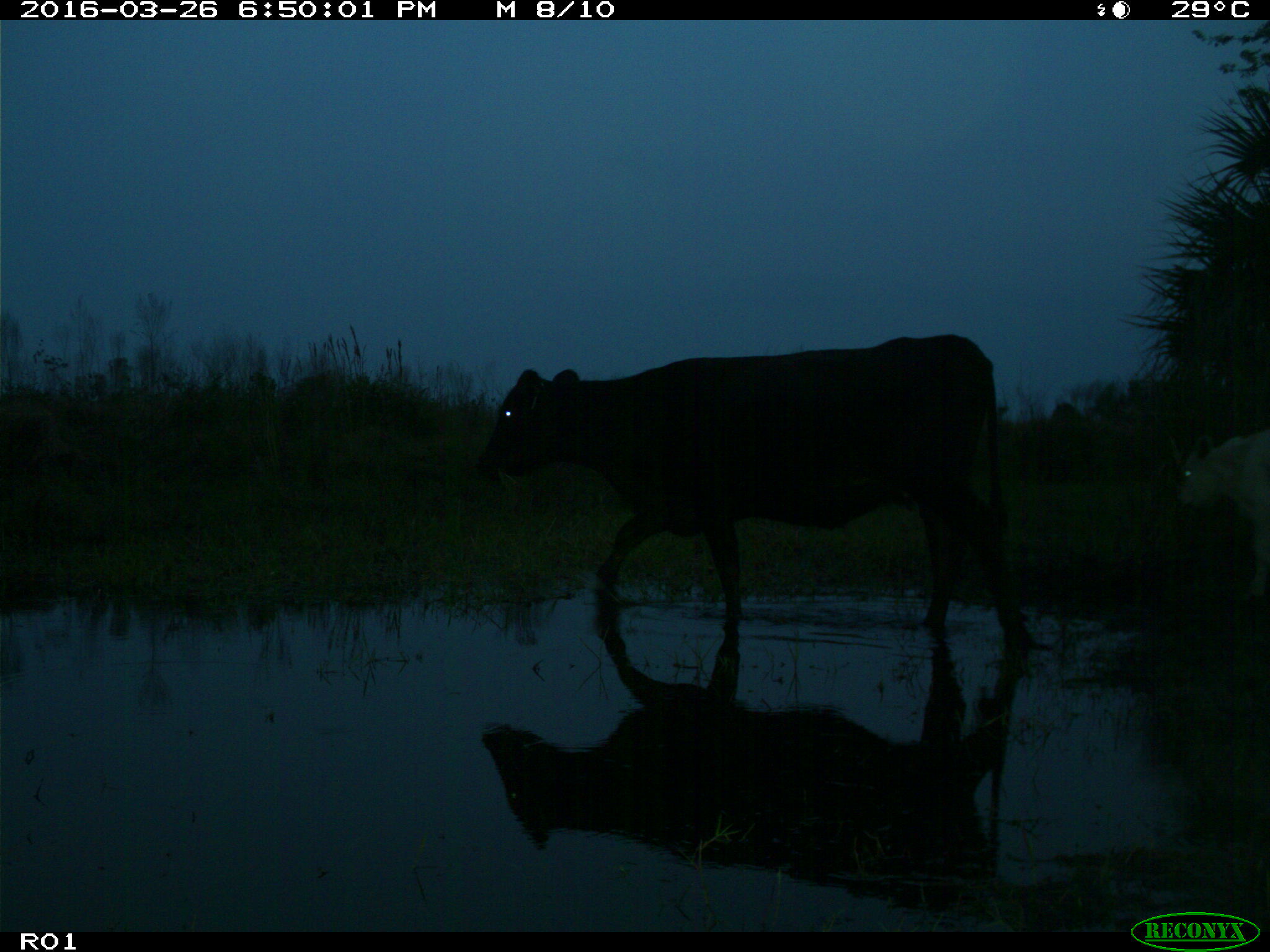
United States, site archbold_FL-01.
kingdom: Animalia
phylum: Chordata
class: Mammalia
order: Artiodactyla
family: Bovidae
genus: Bos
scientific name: Bos taurus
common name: domestic cow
Bos taurus (domestic cow).